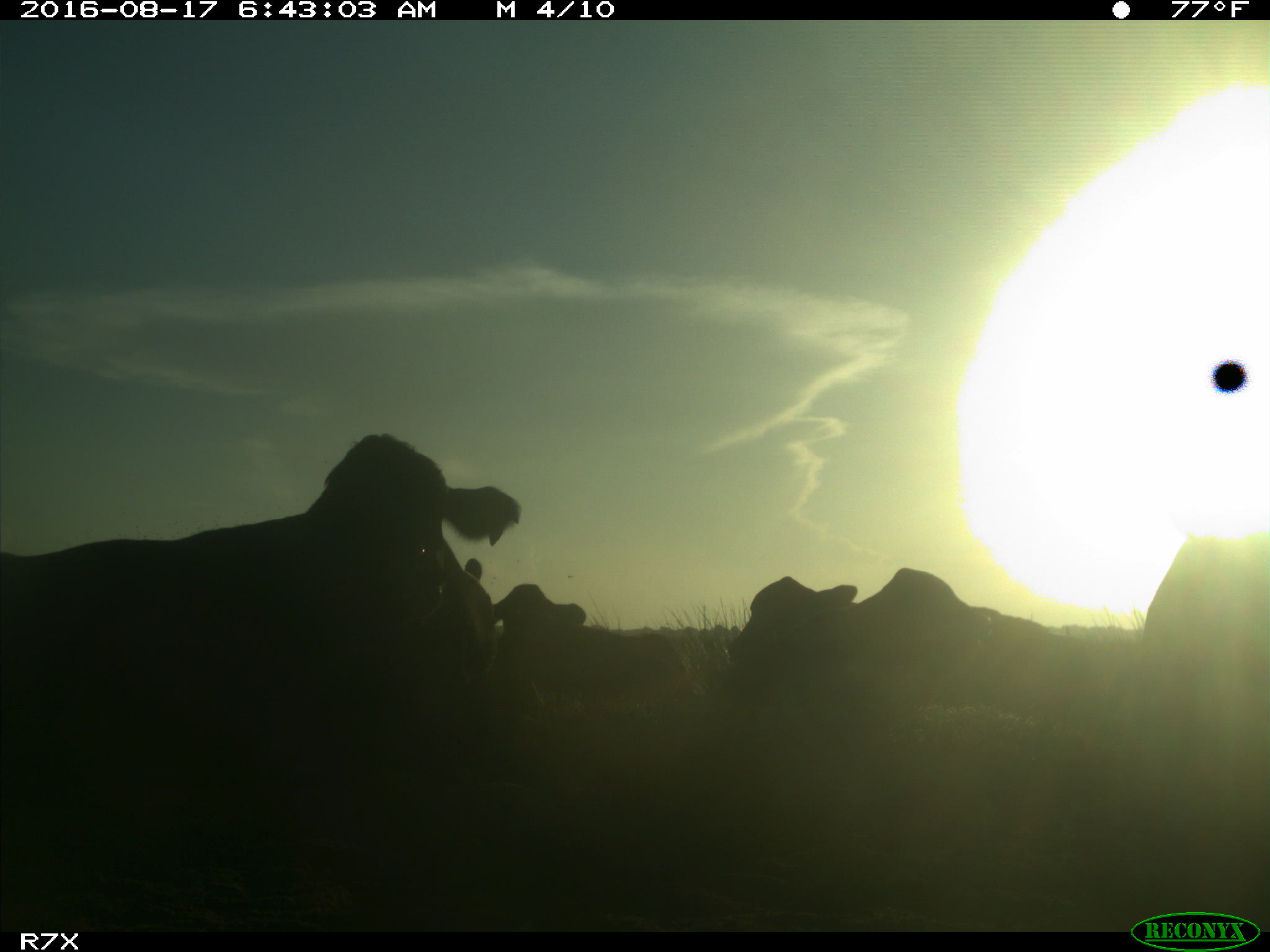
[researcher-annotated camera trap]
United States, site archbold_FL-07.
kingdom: Animalia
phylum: Chordata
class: Mammalia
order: Artiodactyla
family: Bovidae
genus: Bos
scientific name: Bos taurus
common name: domestic cow